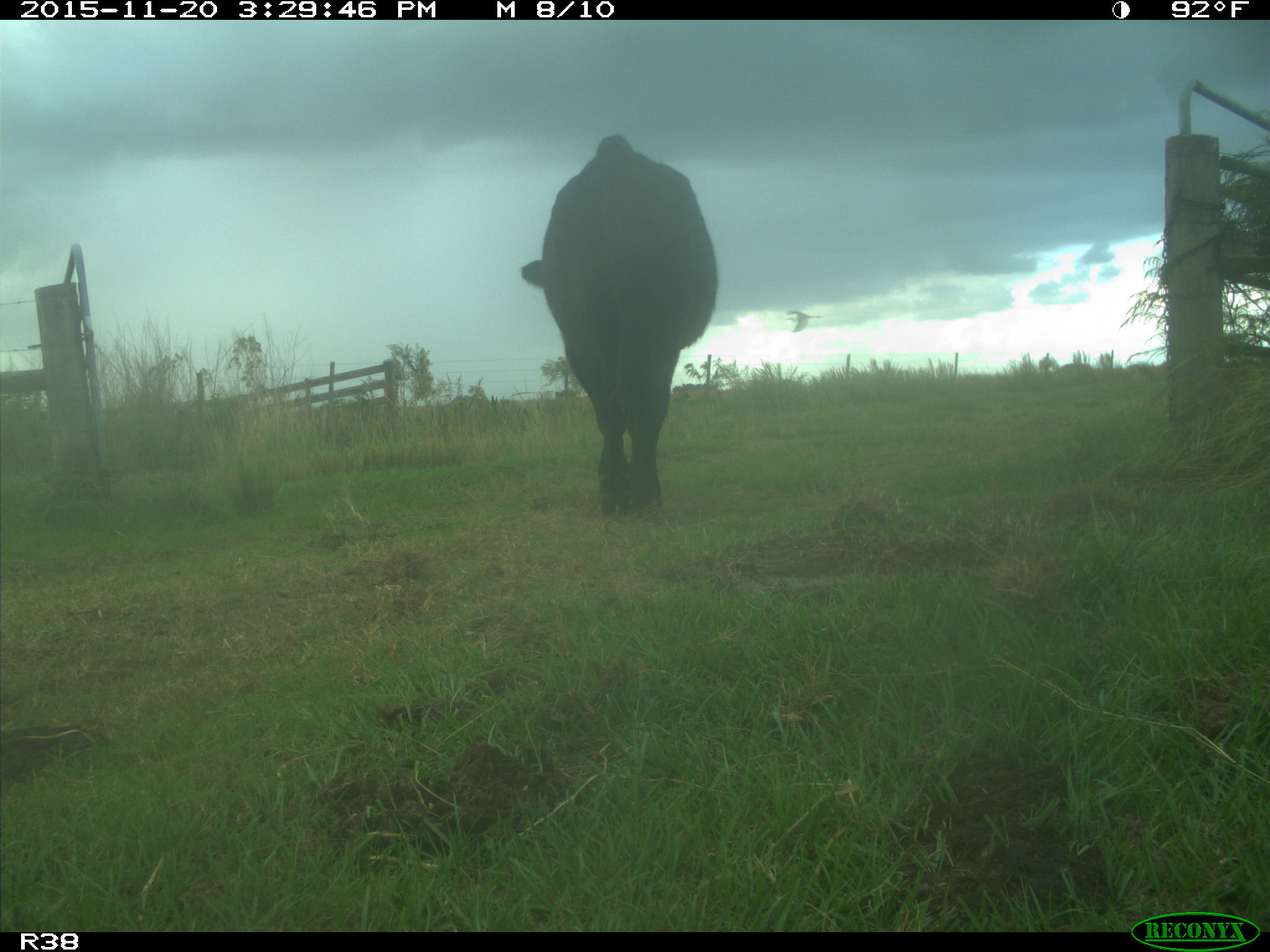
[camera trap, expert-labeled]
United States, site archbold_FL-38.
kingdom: Animalia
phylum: Chordata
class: Mammalia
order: Artiodactyla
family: Bovidae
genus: Bos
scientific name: Bos taurus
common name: domestic cow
Bos taurus (domestic cow).